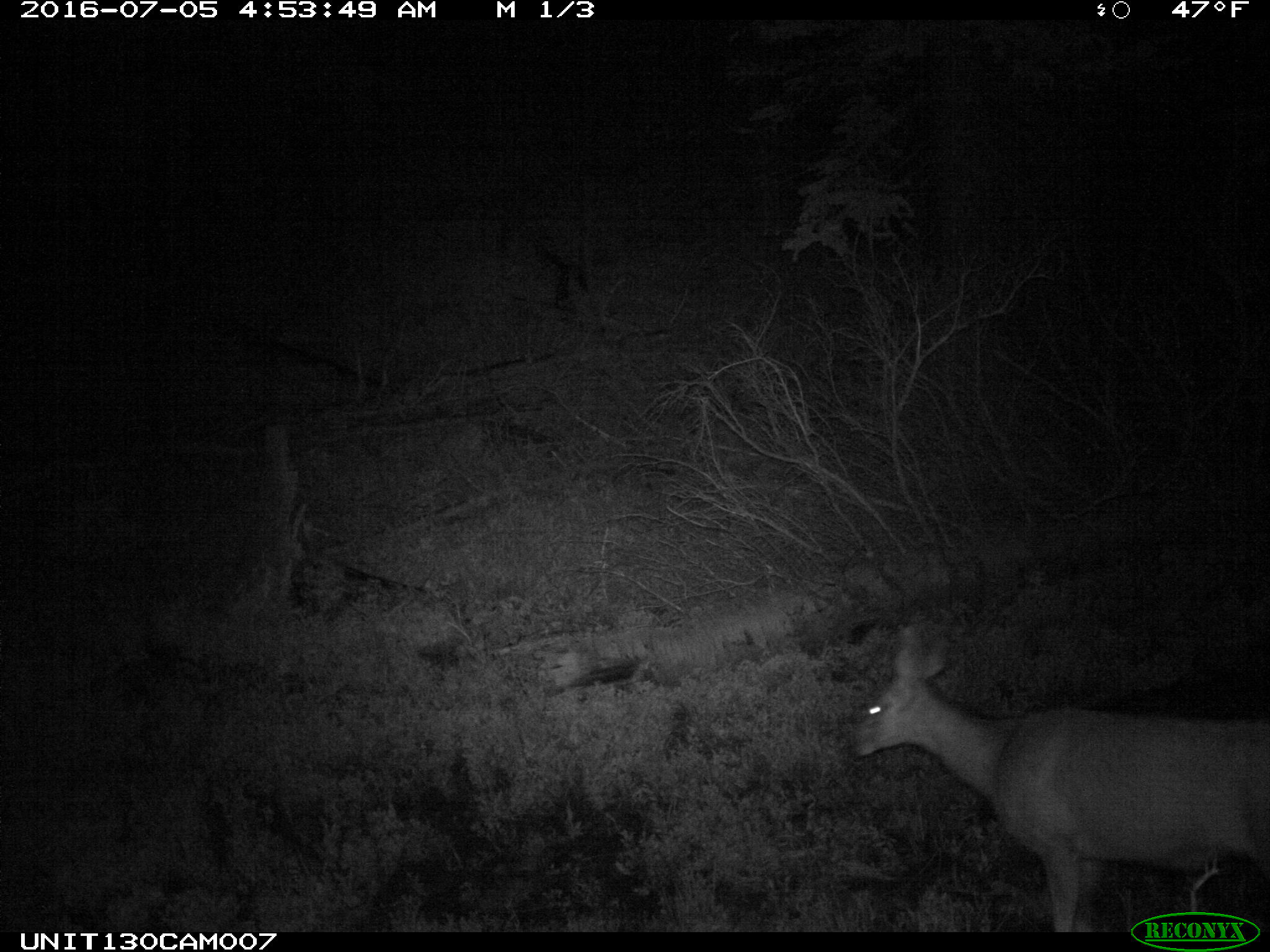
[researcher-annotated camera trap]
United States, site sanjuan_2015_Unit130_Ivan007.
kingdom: Animalia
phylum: Chordata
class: Mammalia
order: Artiodactyla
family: Cervidae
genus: Odocoileus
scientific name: Odocoileus hemionus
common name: mule deer